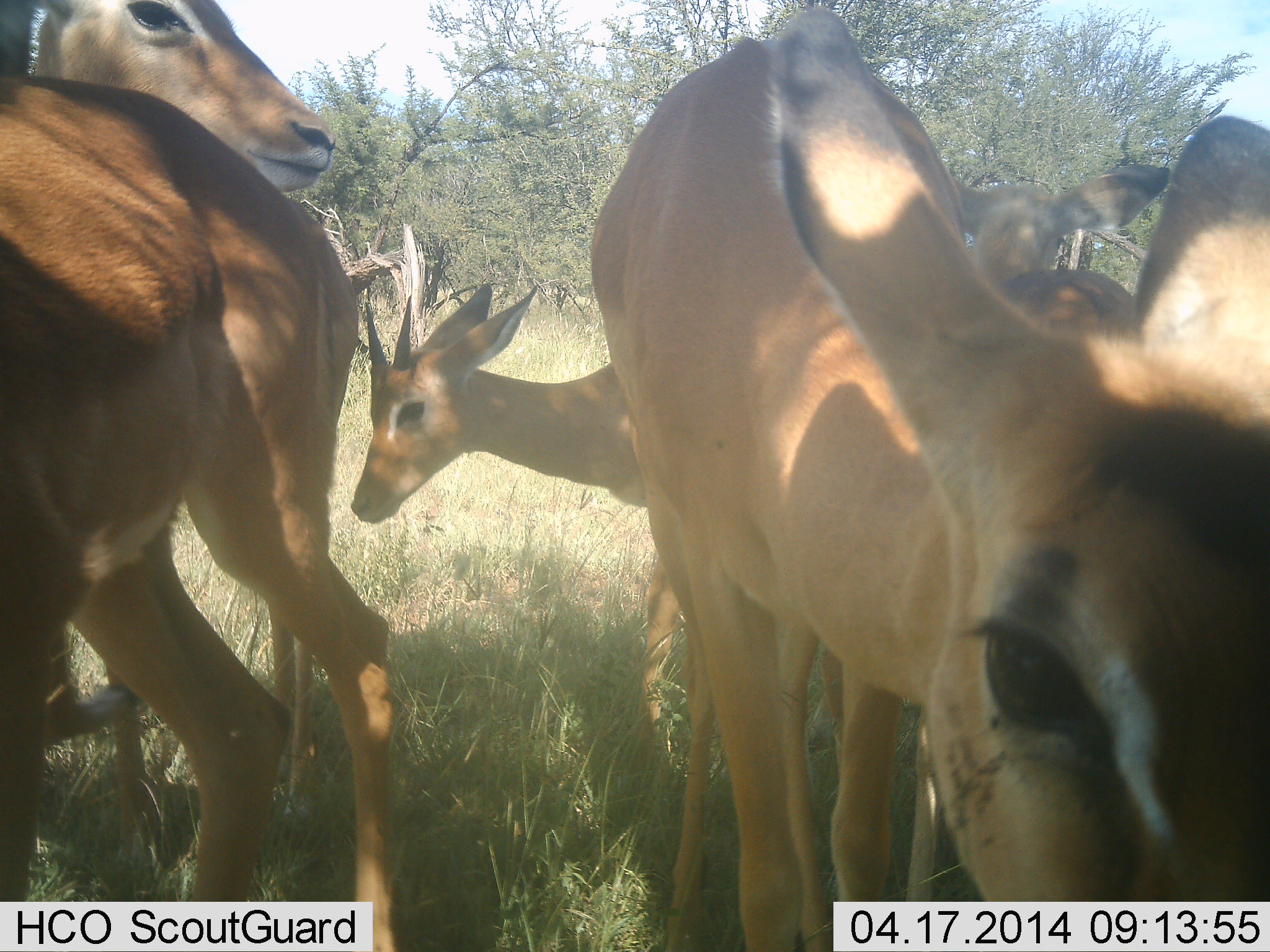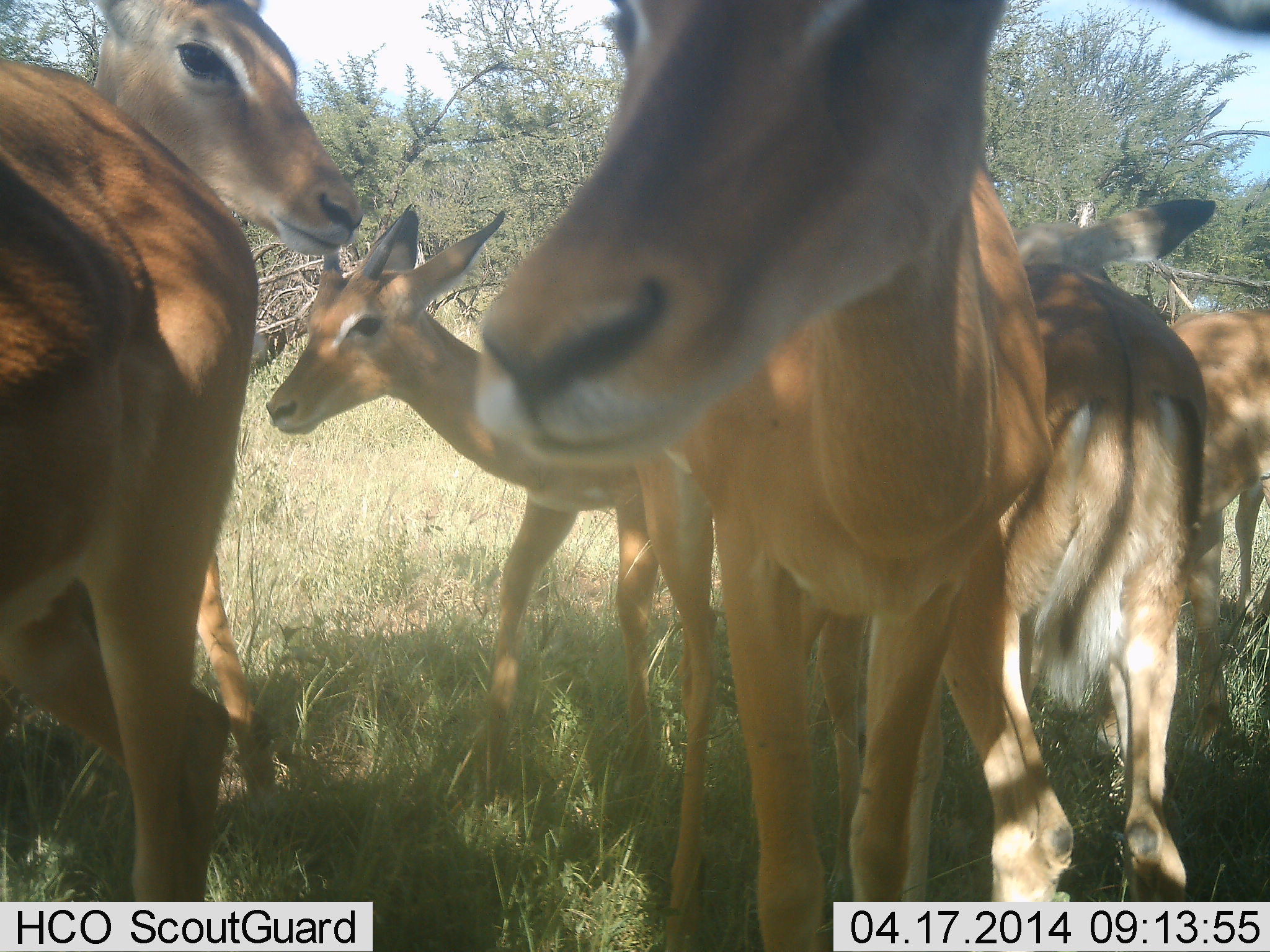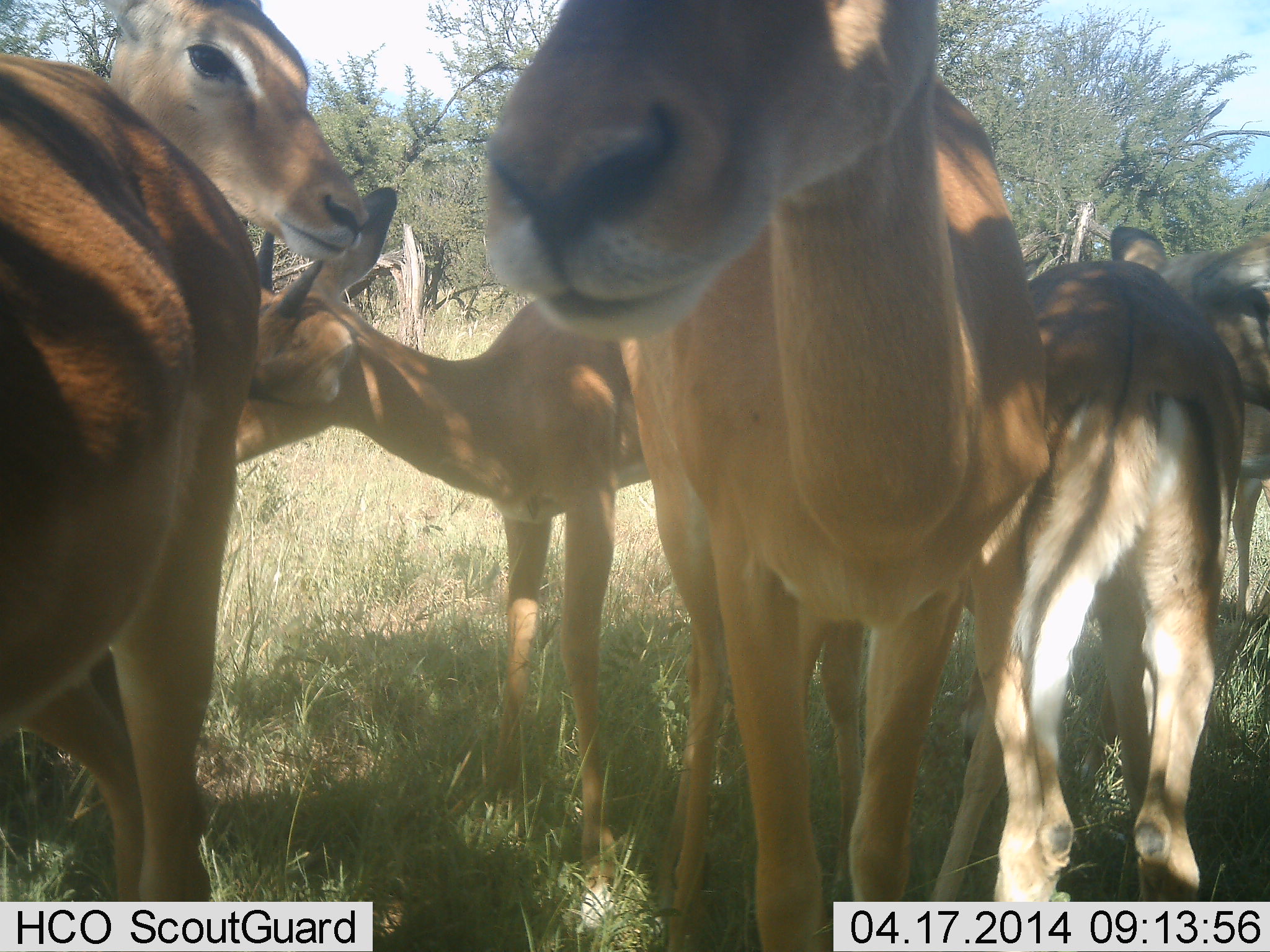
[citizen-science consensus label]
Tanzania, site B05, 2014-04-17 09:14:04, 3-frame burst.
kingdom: Animalia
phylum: Chordata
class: Mammalia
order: Artiodactyla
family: Bovidae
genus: Aepyceros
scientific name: Aepyceros melampus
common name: impala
Impala (Aepyceros melampus), count 6. Behavior (volunteer vote fractions): standing 100%, resting 0%, moving 10%, interacting 20%. Young present (vote fraction): 10%. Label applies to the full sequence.